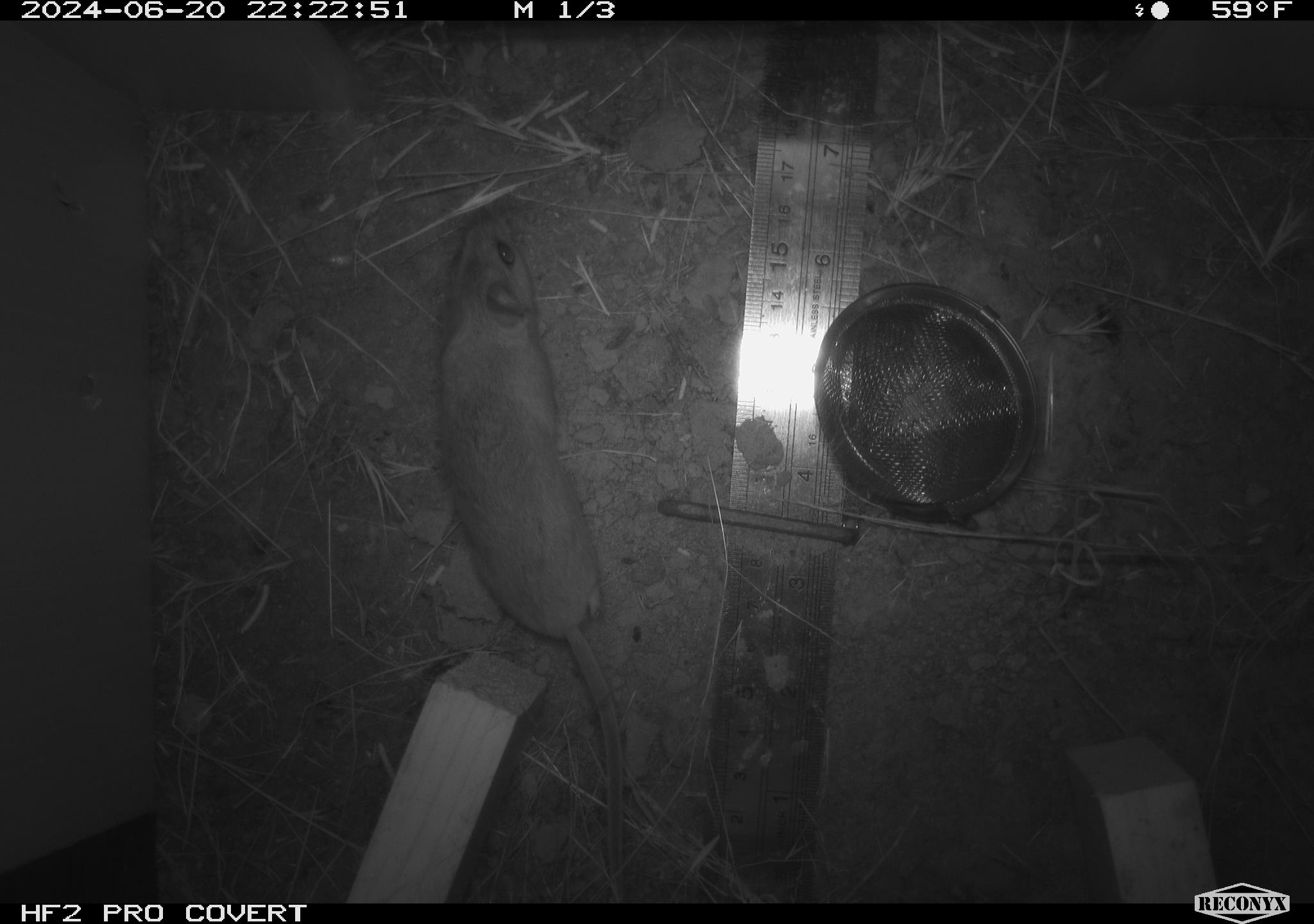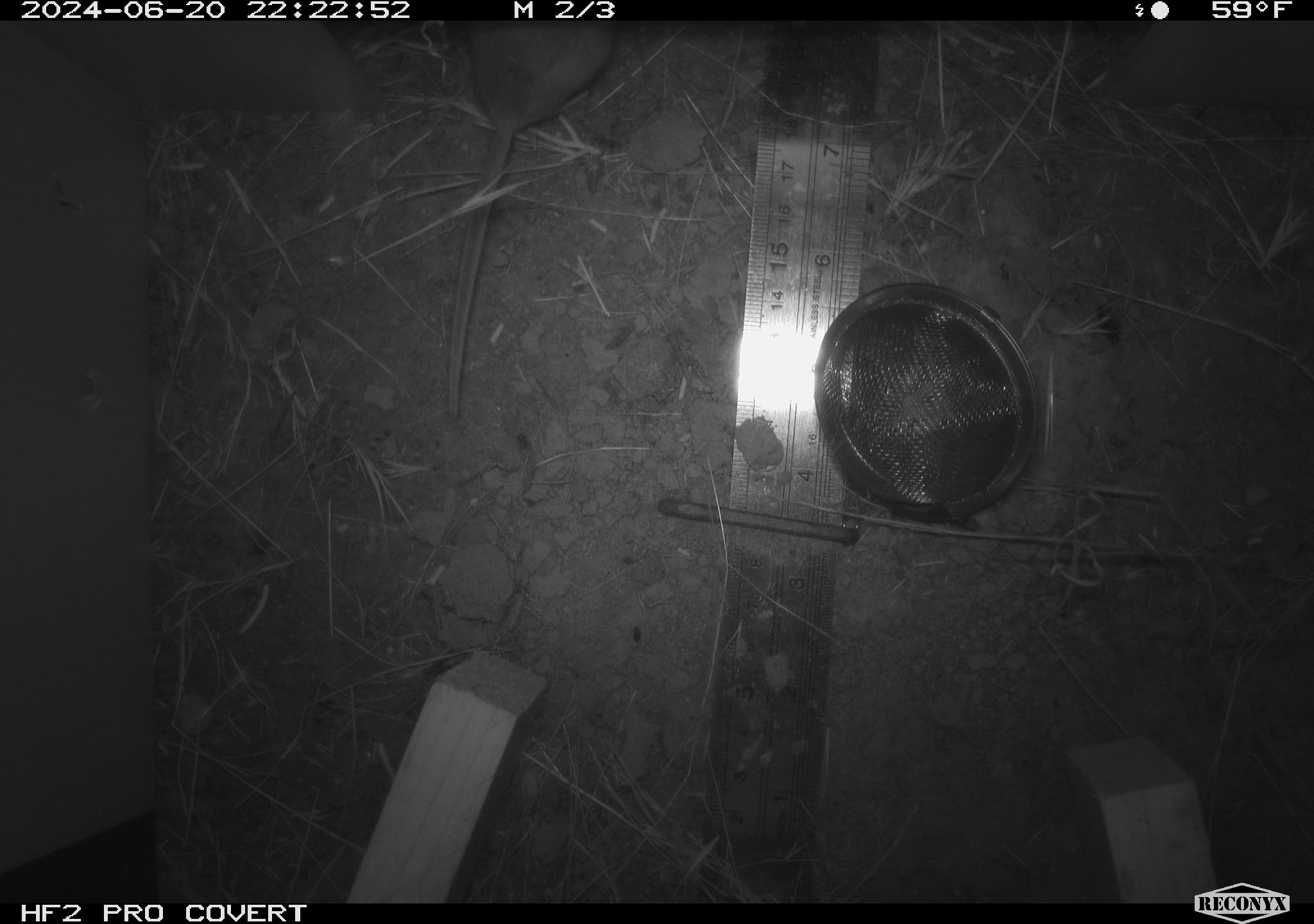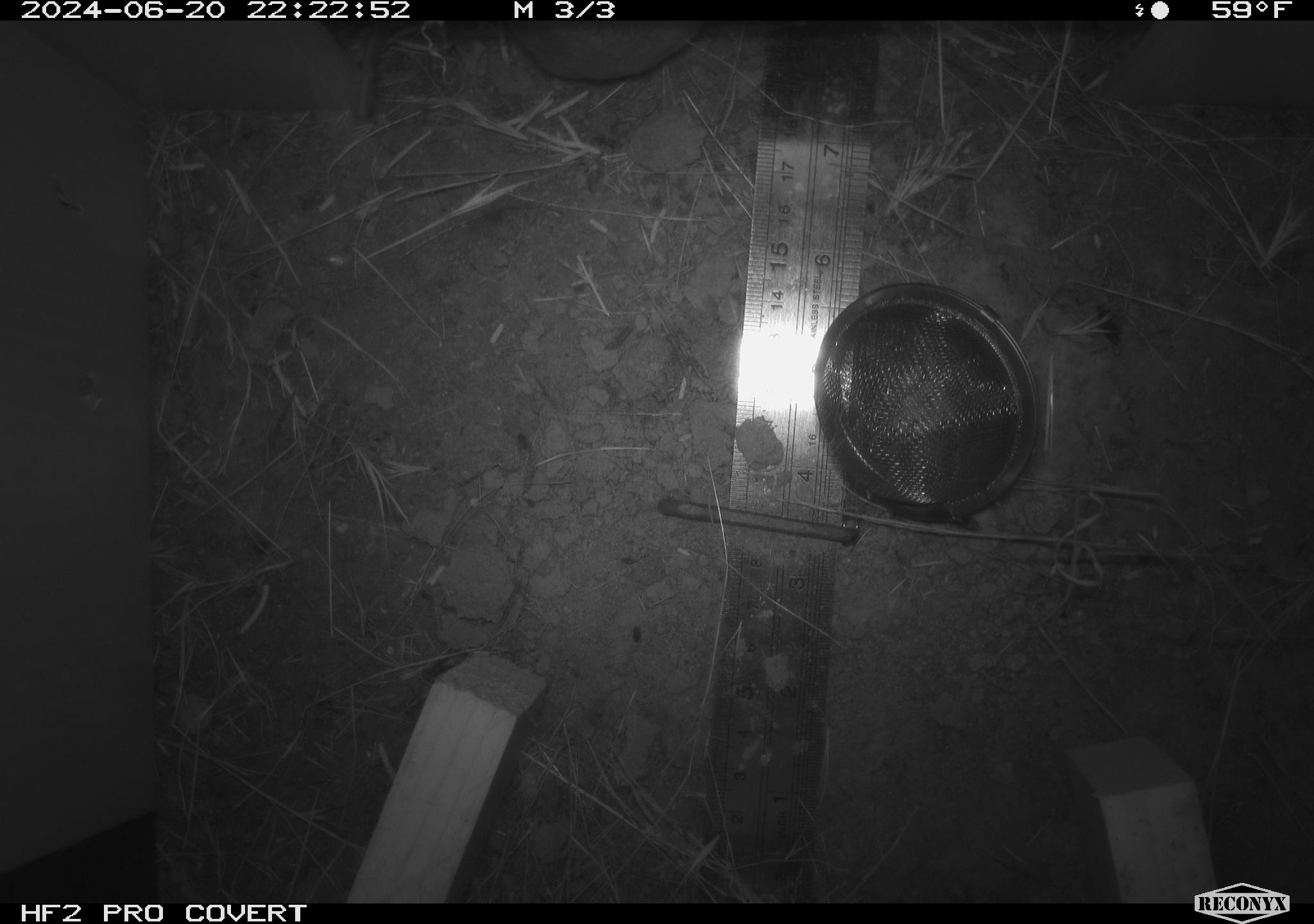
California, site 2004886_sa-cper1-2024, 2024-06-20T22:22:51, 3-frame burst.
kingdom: Animalia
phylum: Chordata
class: Mammalia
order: Rodentia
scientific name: Rodentia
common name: rodent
Rodent (Rodentia).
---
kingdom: Animalia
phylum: Chordata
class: Mammalia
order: Rodentia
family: Heteromyidae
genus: Dipodomys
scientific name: Dipodomys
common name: kangaroo rats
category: dipodomys species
Dipodomys species (kangaroo rats) (Dipodomys).